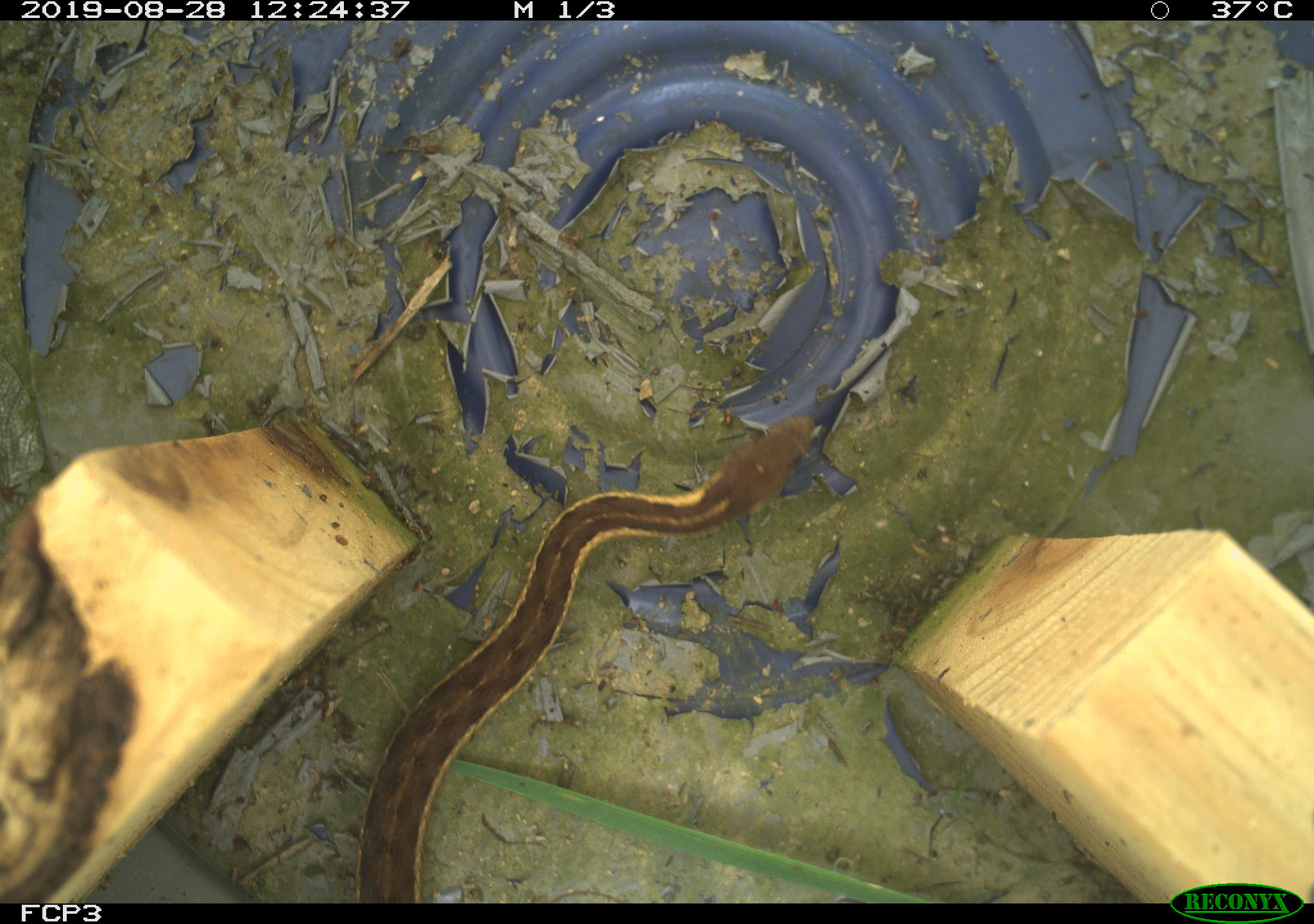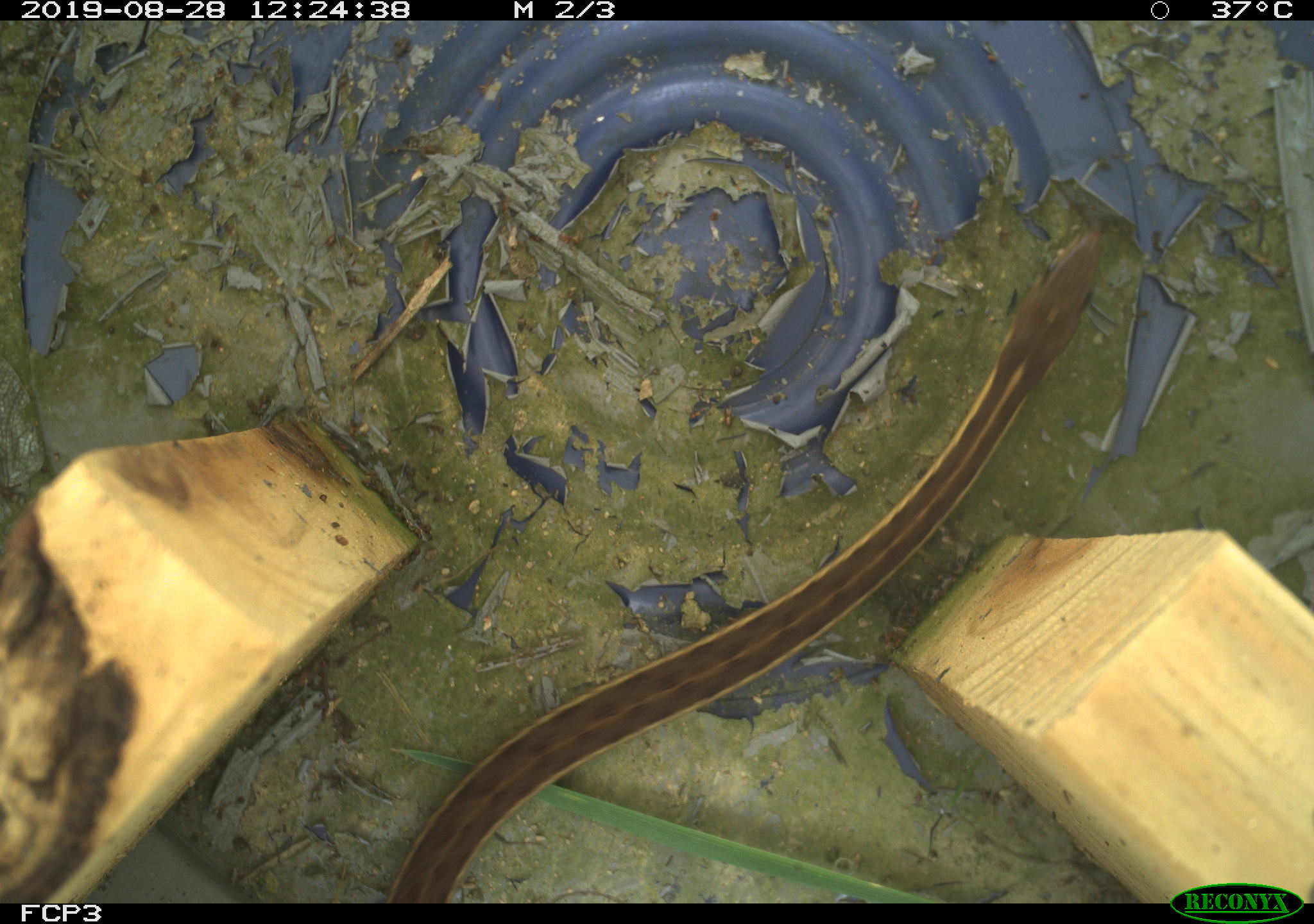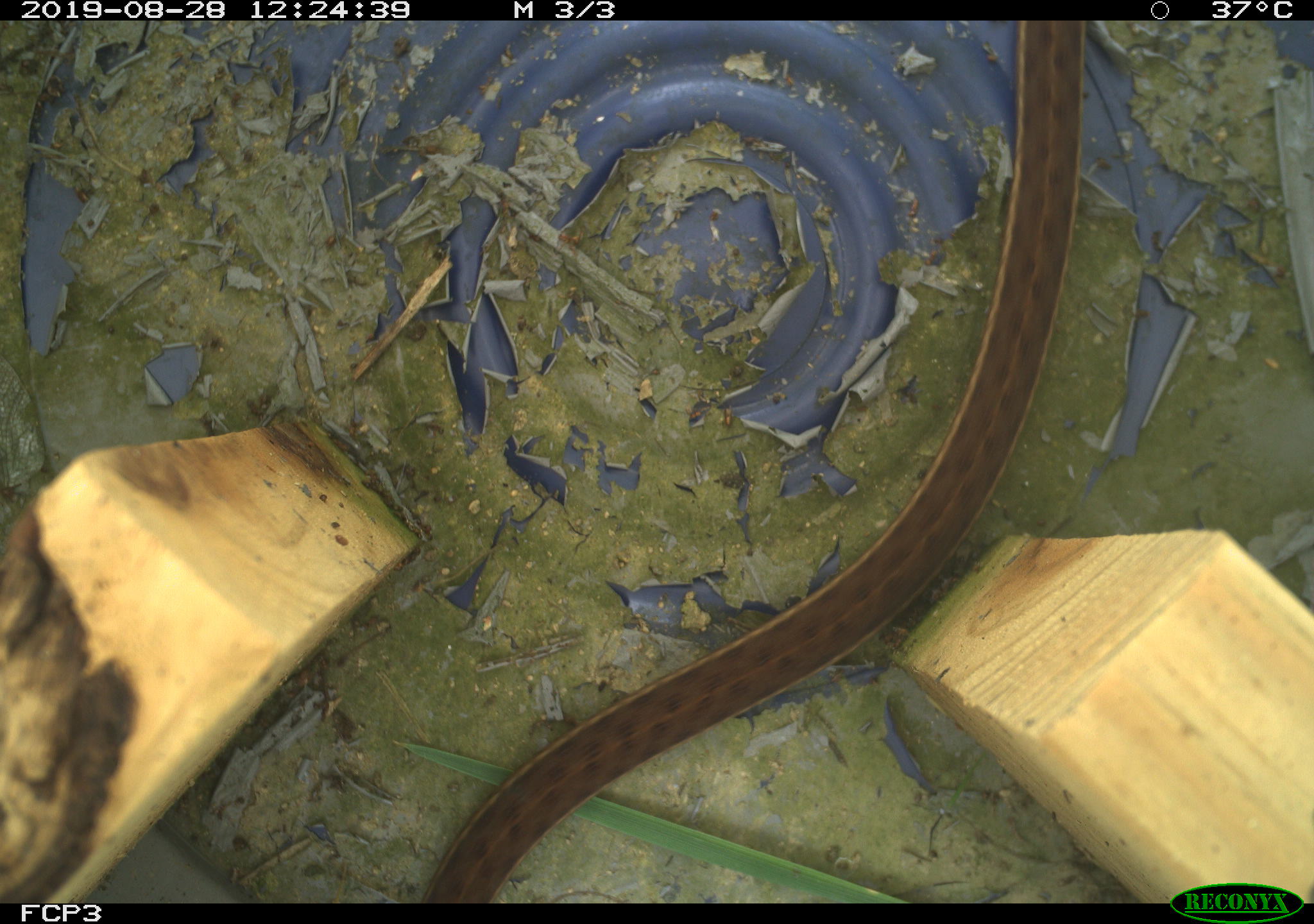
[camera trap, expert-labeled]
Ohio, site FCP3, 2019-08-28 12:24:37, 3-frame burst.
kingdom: Animalia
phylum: Chordata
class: Reptilia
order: Squamata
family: Colubridae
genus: Thamnophis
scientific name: Thamnophis sirtalis sirtalis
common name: eastern gartersnake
Eastern gartersnake (Thamnophis sirtalis sirtalis).